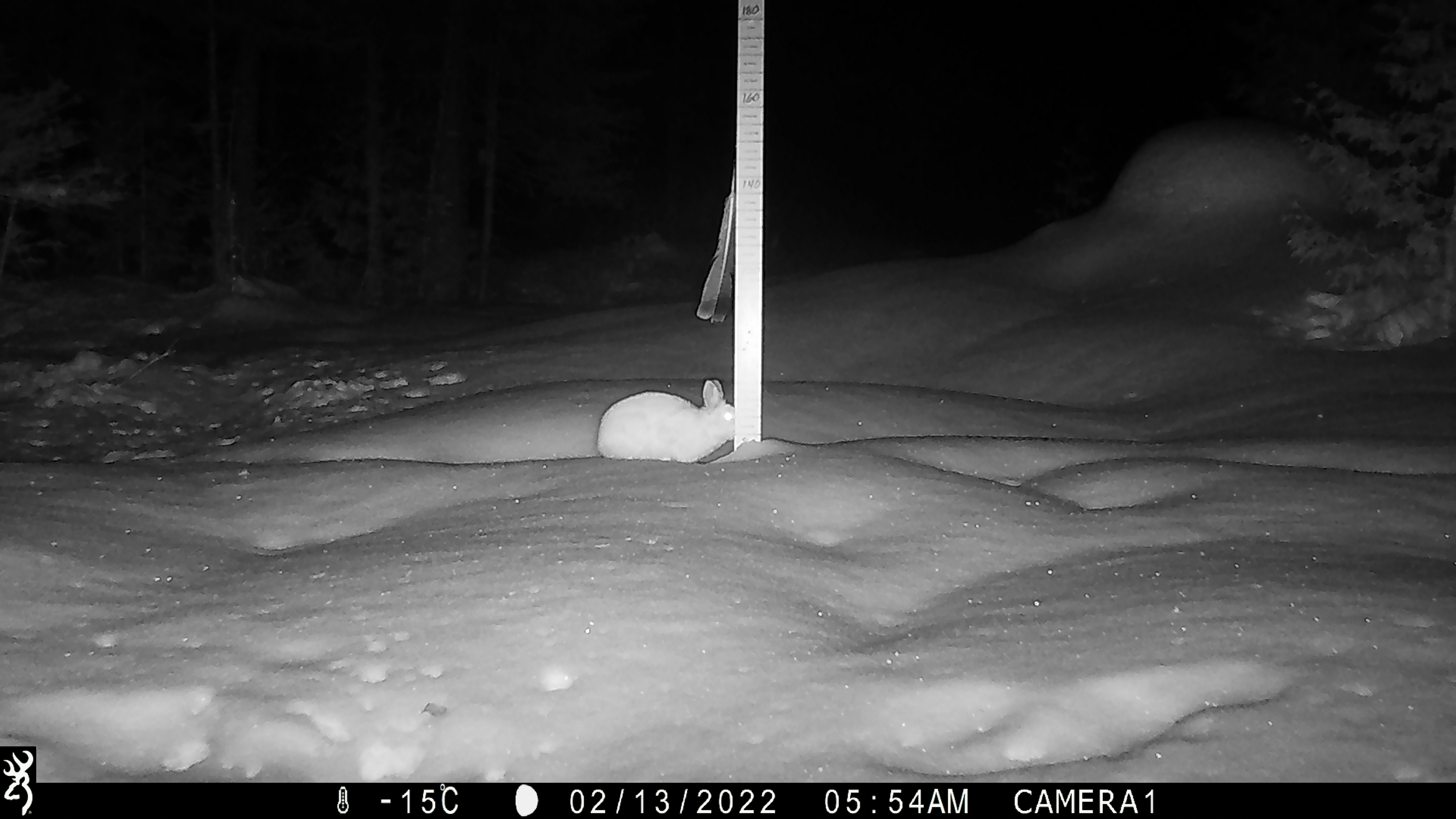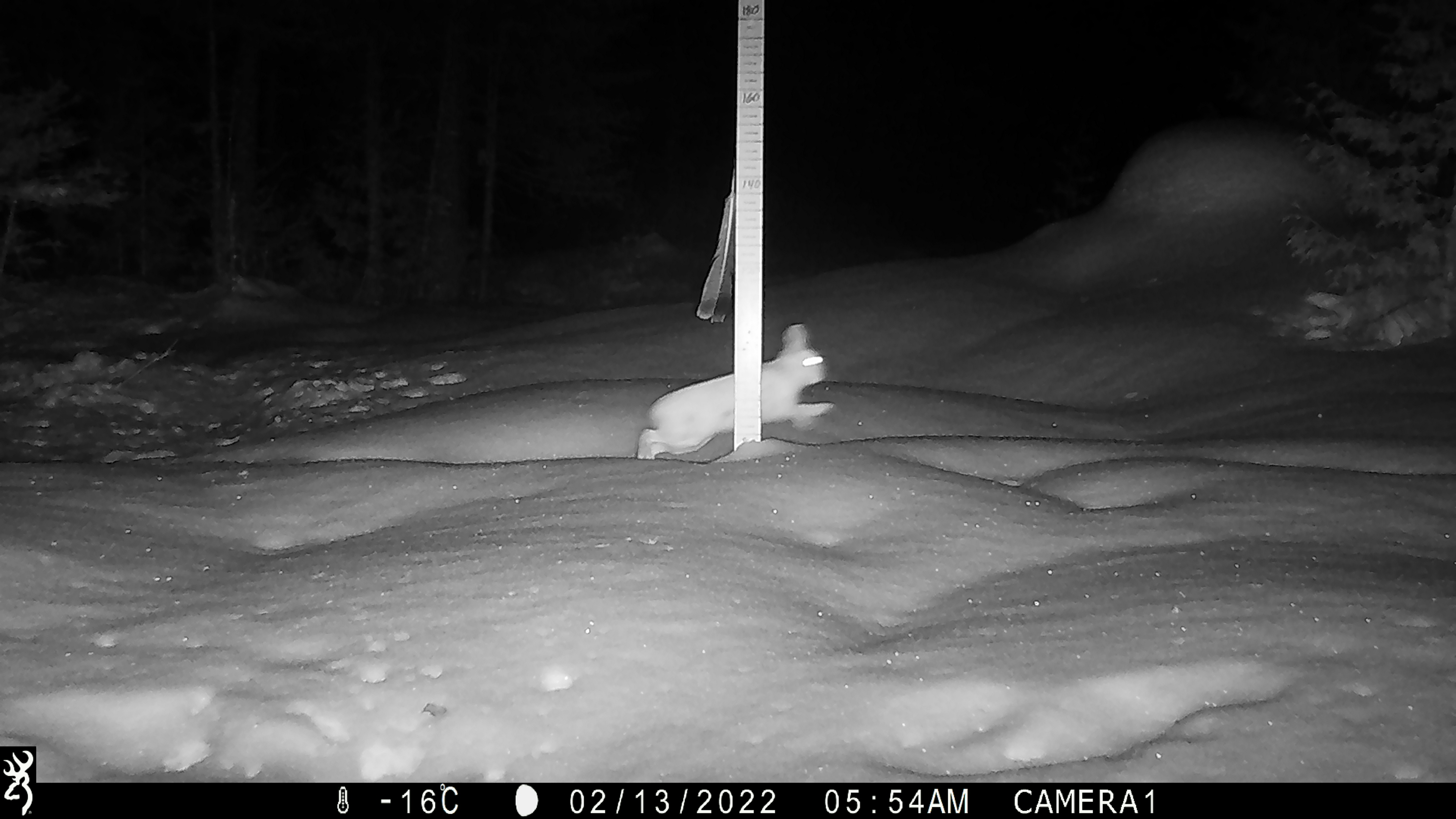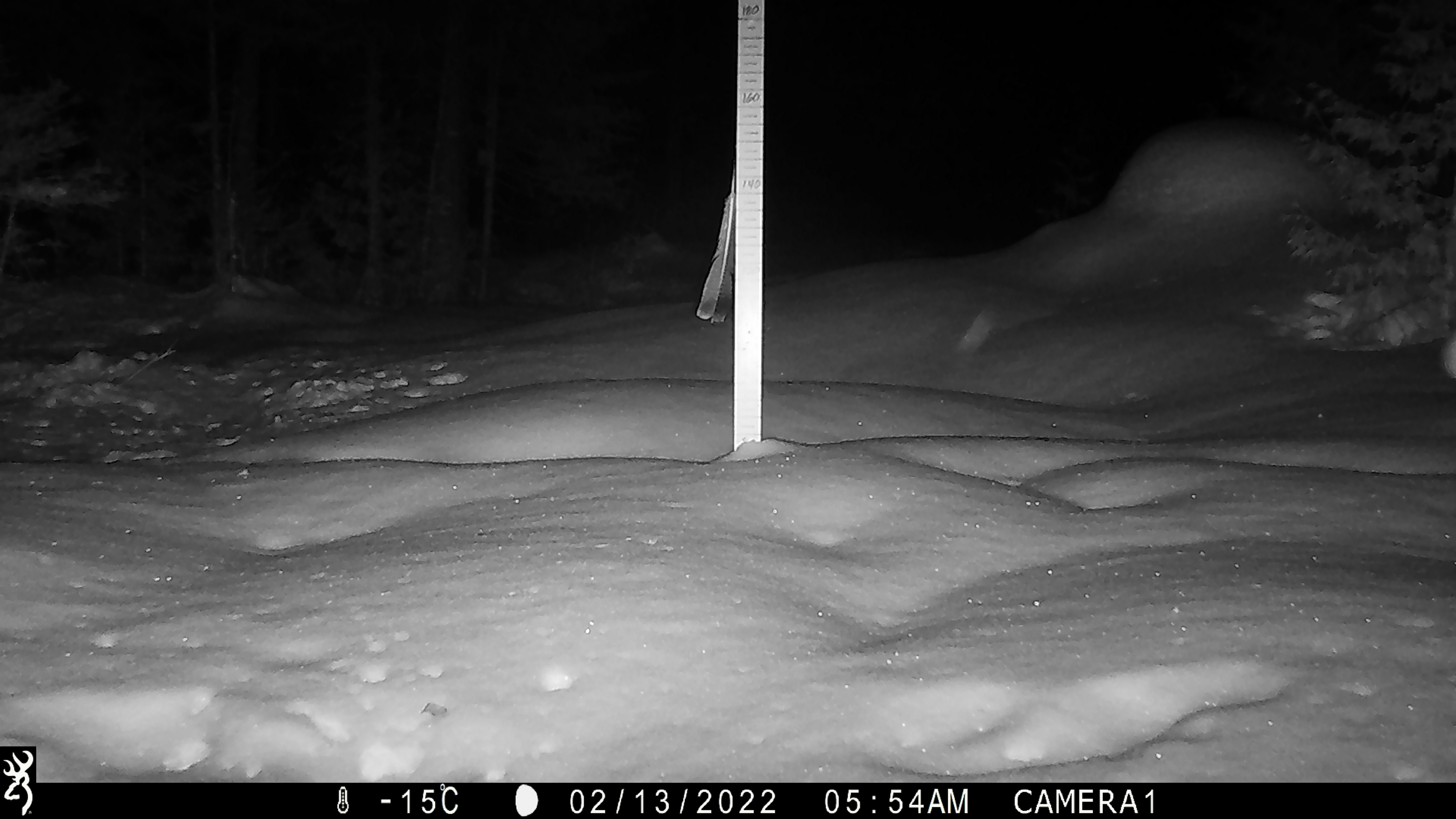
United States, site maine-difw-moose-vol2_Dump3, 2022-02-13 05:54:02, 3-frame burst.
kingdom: Animalia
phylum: Chordata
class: Mammalia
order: Lagomorpha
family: Leporidae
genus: Lepus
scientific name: Lepus americanus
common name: snowshoe hare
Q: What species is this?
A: Snowshoe hare (Lepus americanus).